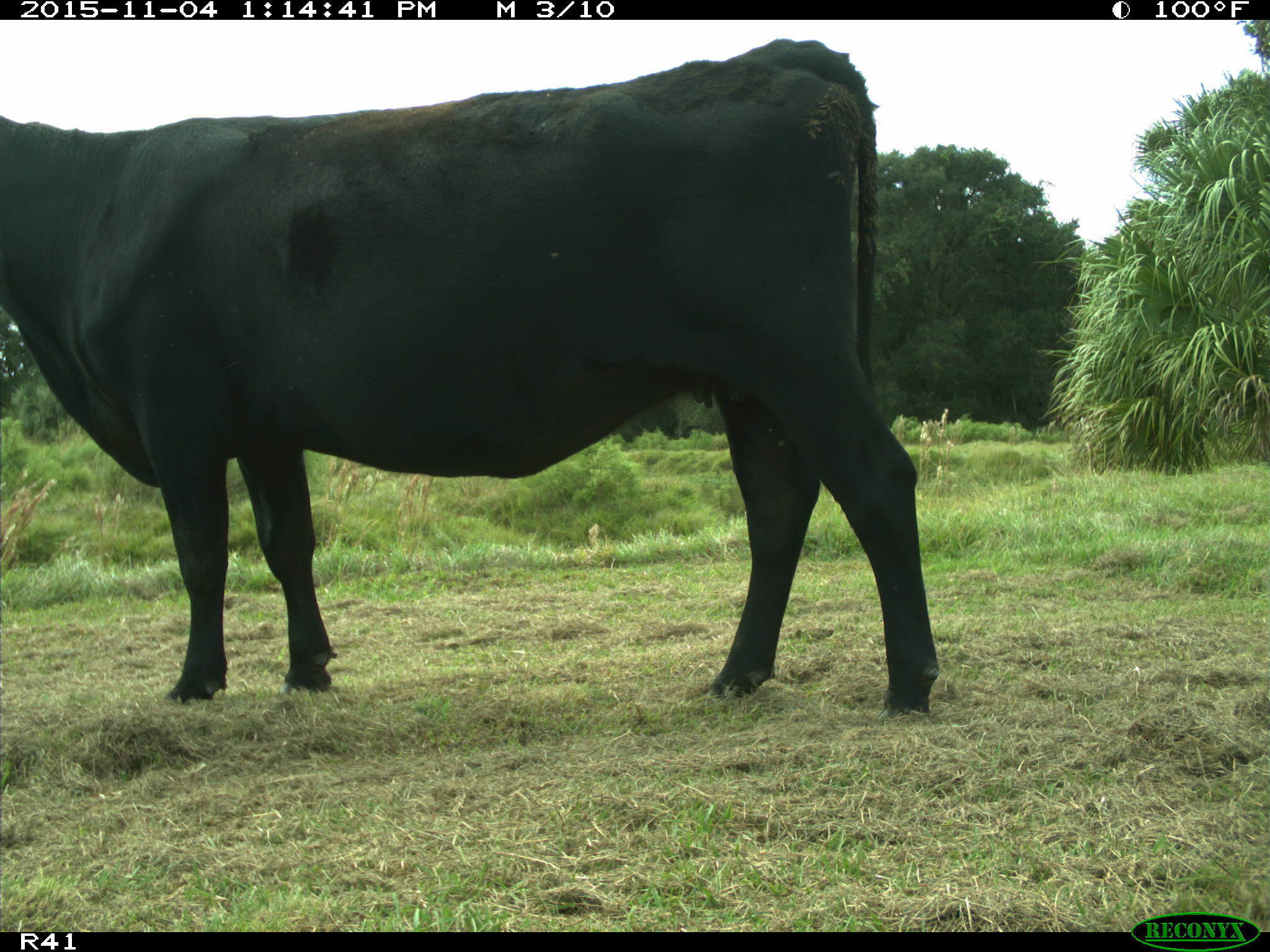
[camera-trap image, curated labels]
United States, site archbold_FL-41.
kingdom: Animalia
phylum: Chordata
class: Mammalia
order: Artiodactyla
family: Bovidae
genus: Bos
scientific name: Bos taurus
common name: domestic cow